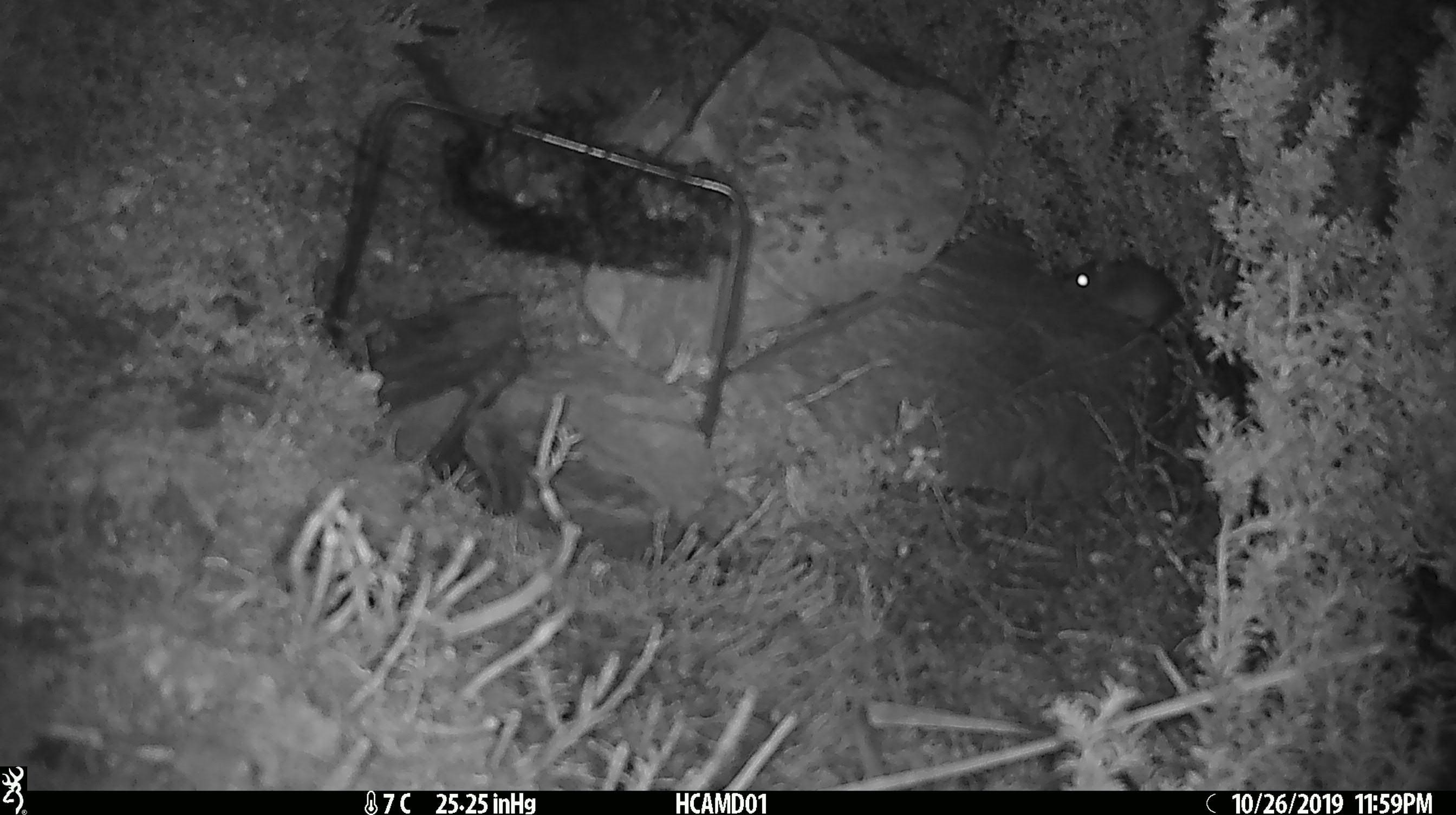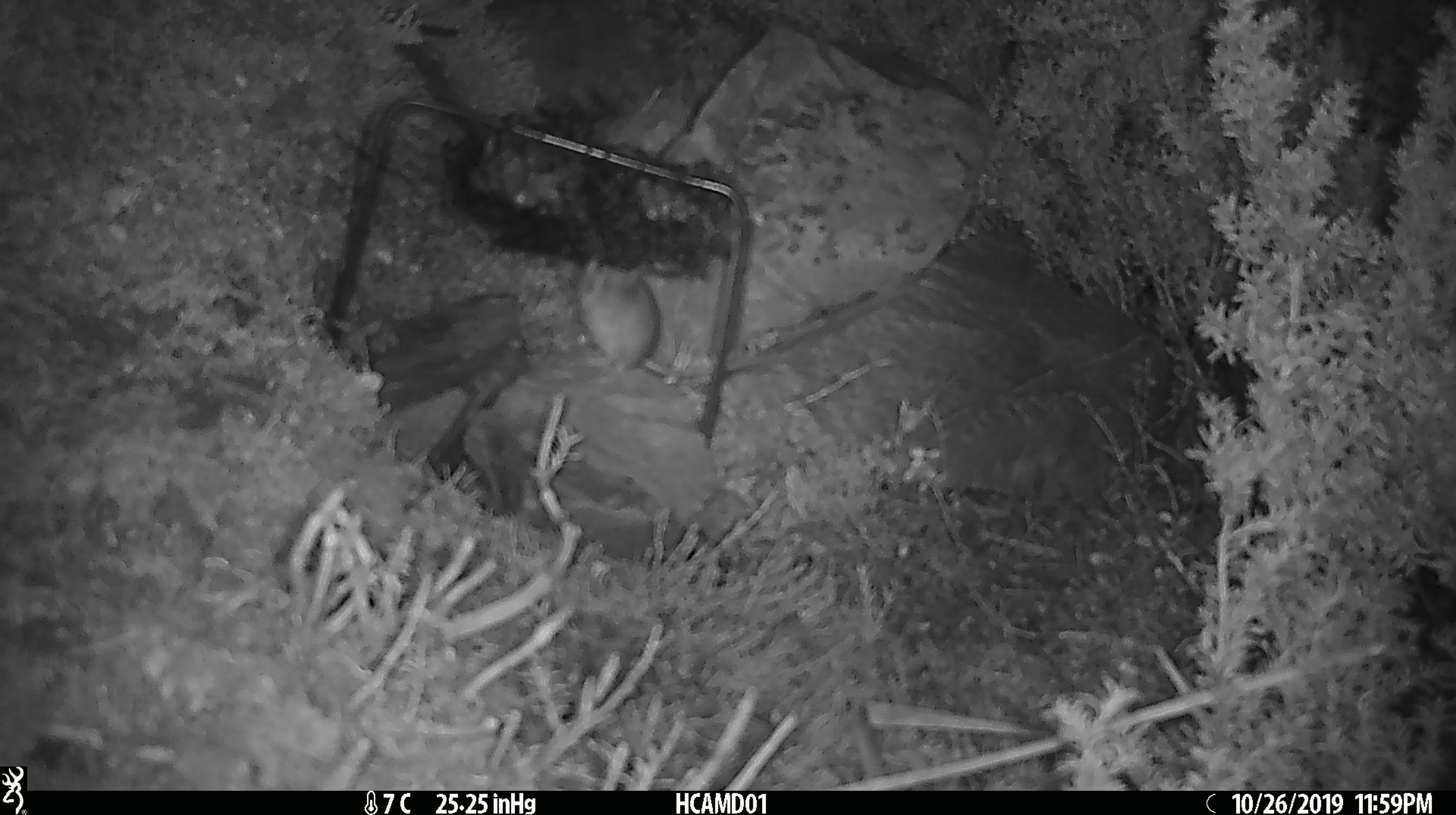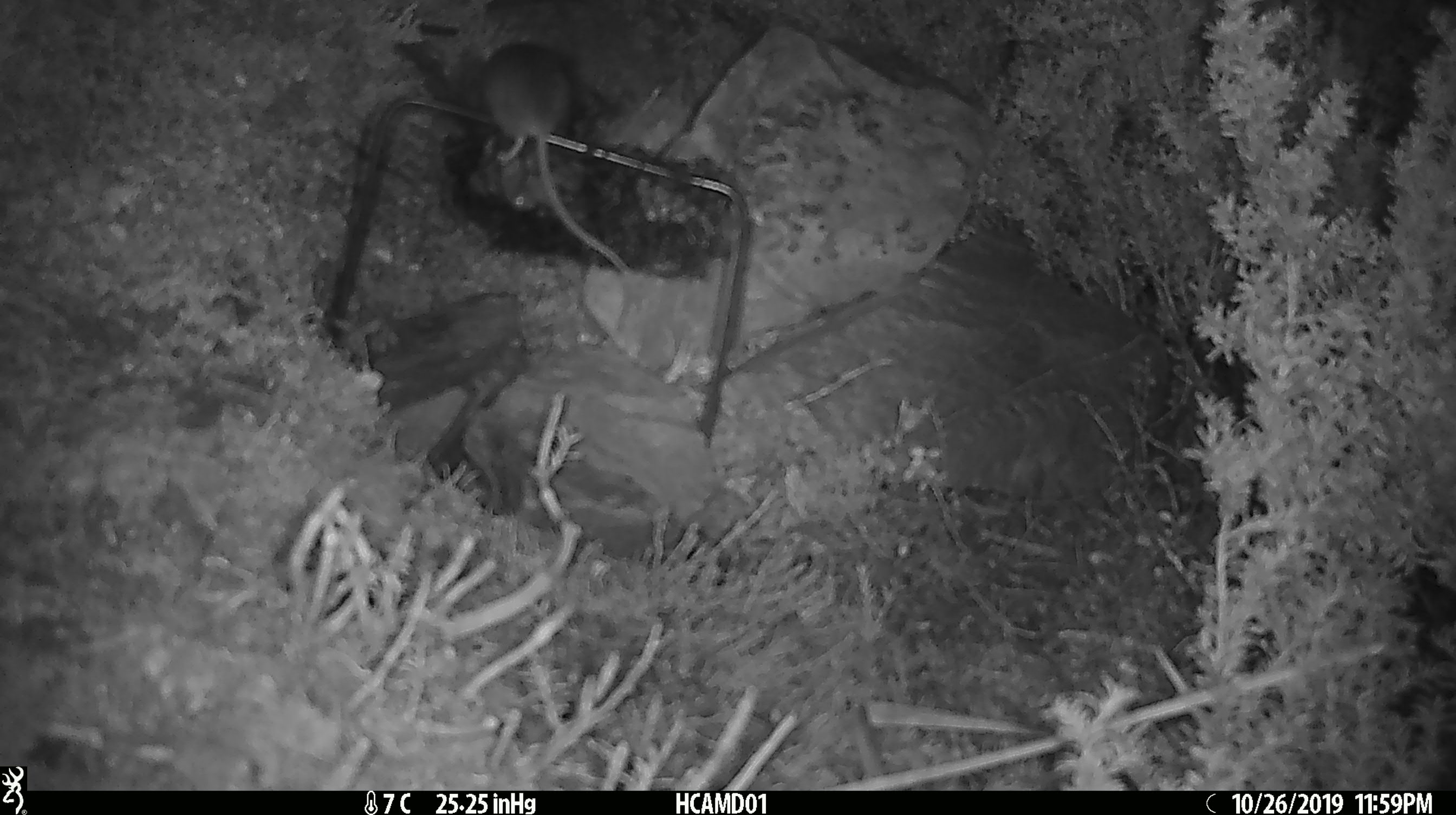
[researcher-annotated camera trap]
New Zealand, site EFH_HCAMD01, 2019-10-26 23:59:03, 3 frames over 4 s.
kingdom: Animalia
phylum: Chordata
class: Mammalia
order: Rodentia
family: Muridae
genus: Mus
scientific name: Mus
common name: mouse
Mouse (Mus).